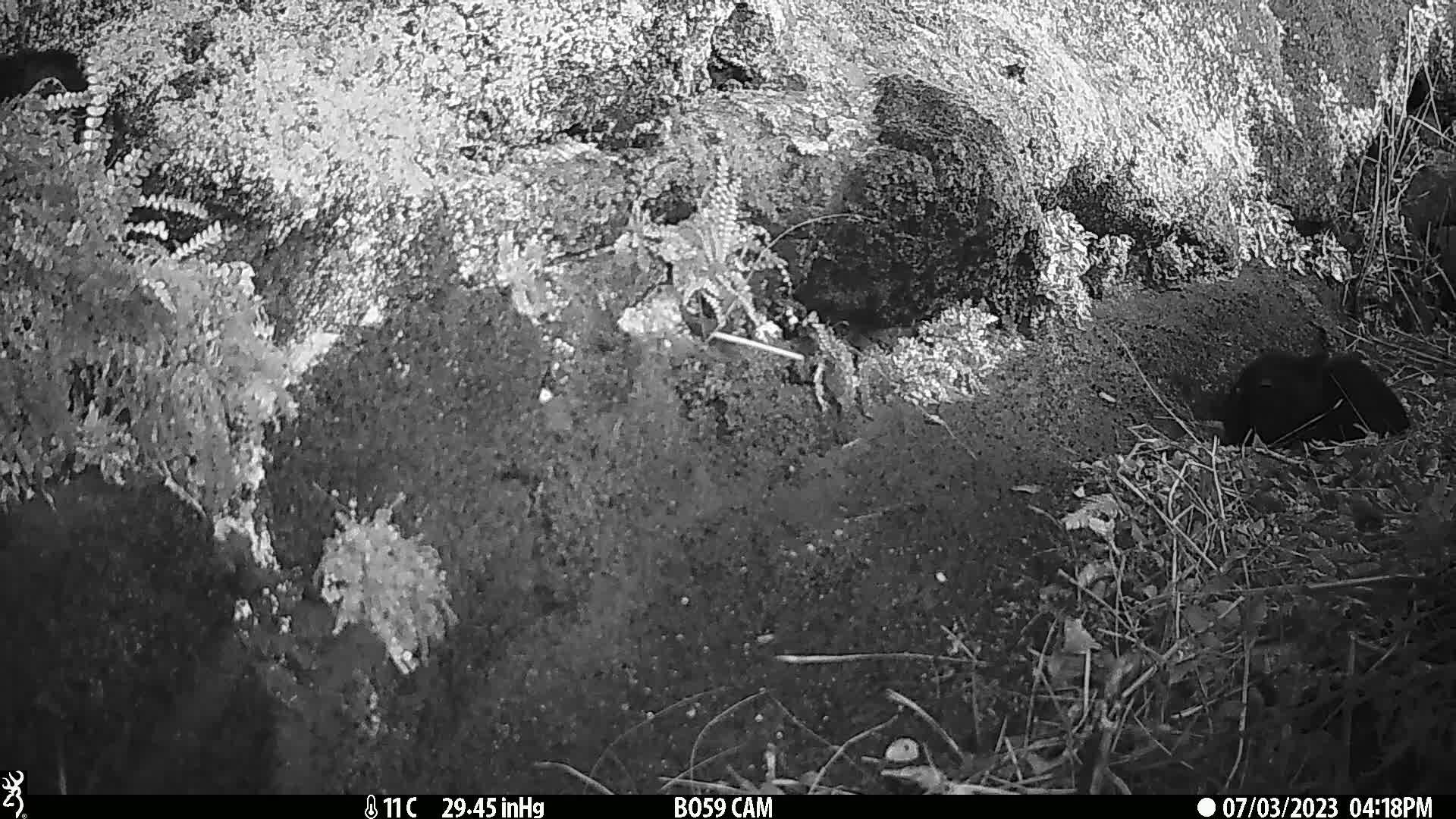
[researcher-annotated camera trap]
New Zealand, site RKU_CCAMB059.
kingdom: Animalia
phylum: Chordata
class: Mammalia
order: Carnivora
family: Felidae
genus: Felis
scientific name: Felis catus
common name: domestic cat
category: cat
Cat (domestic cat) (Felis catus).